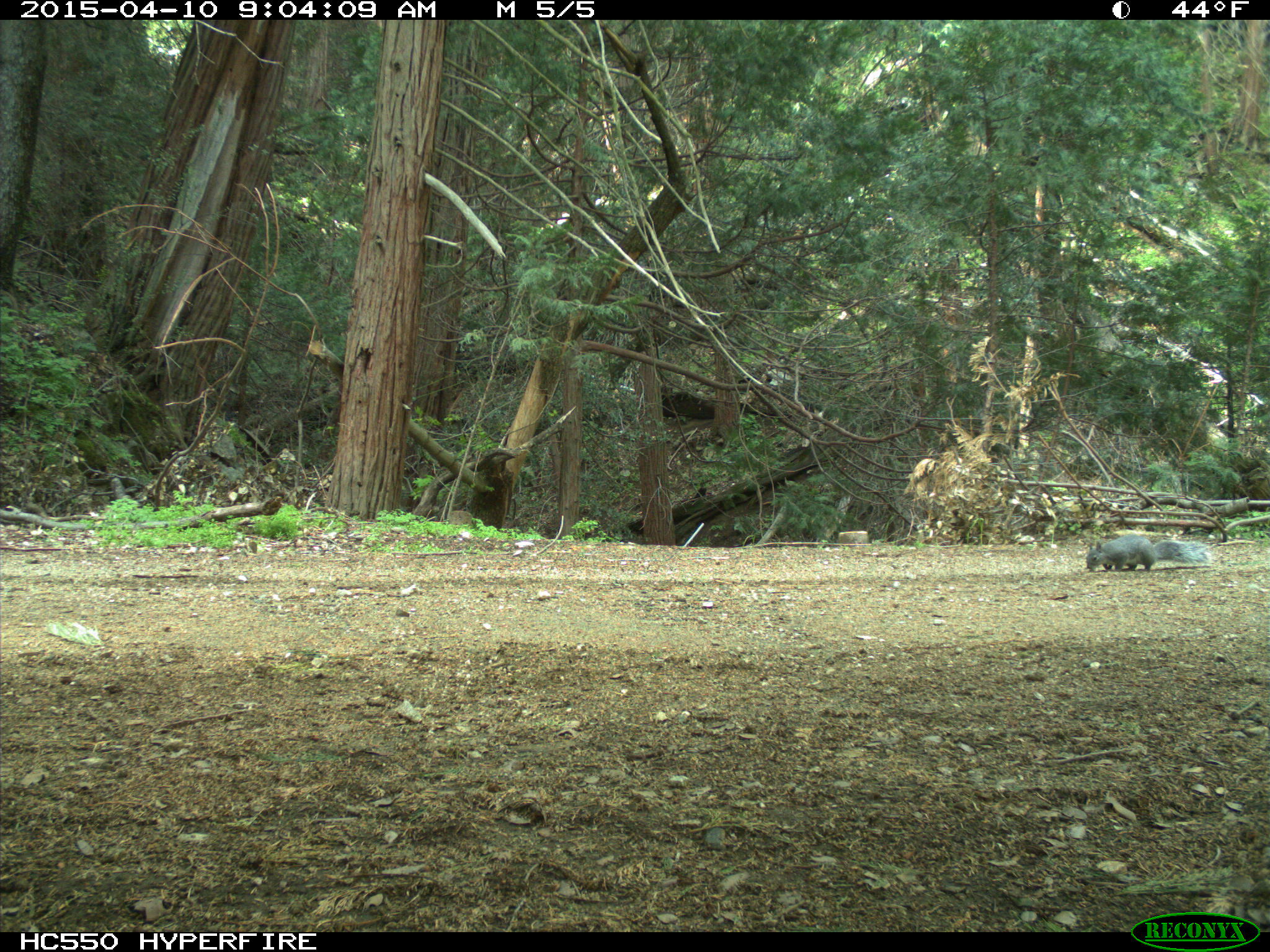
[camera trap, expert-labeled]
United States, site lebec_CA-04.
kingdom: Animalia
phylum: Chordata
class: Mammalia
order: Rodentia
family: Sciuridae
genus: Sciurus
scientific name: Sciurus carolinensis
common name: eastern gray squirrel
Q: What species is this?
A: Sciurus carolinensis (eastern gray squirrel).